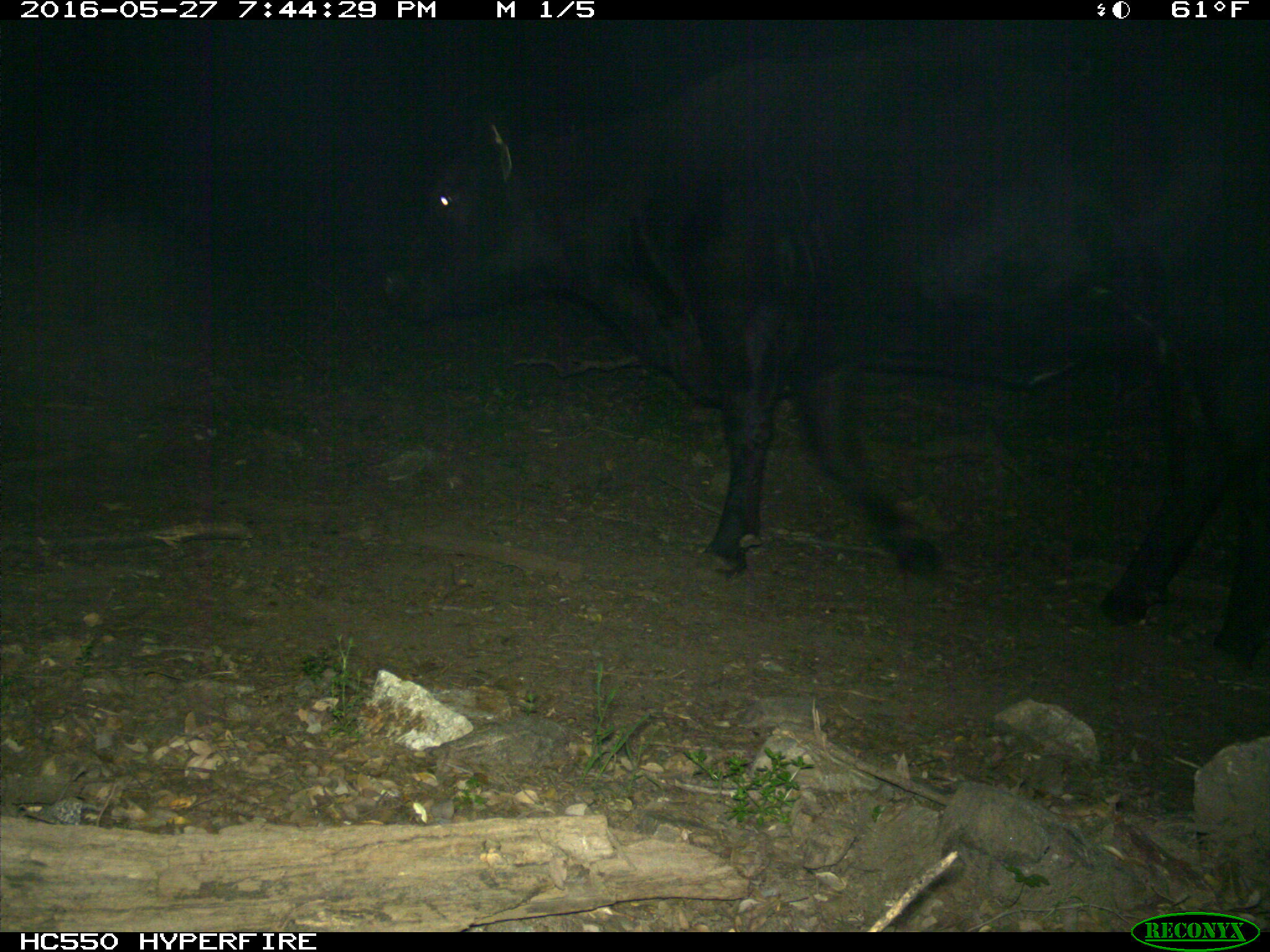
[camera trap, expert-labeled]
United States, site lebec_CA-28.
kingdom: Animalia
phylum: Chordata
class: Mammalia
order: Artiodactyla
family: Bovidae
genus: Bos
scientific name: Bos taurus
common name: domestic cow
Bos taurus (domestic cow).